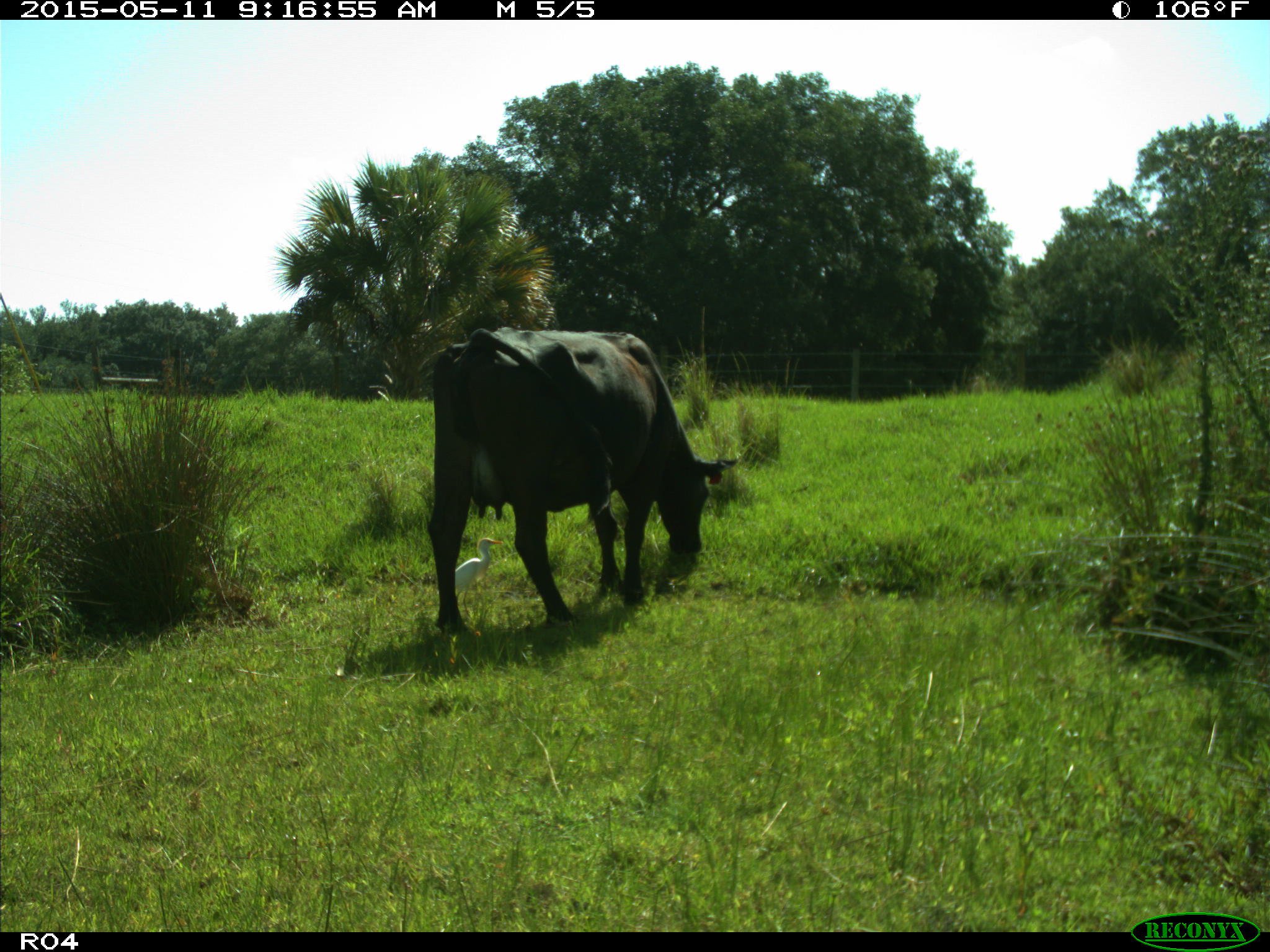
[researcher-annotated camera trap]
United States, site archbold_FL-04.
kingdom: Animalia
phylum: Chordata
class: Mammalia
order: Artiodactyla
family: Bovidae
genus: Bos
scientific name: Bos taurus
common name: domestic cow